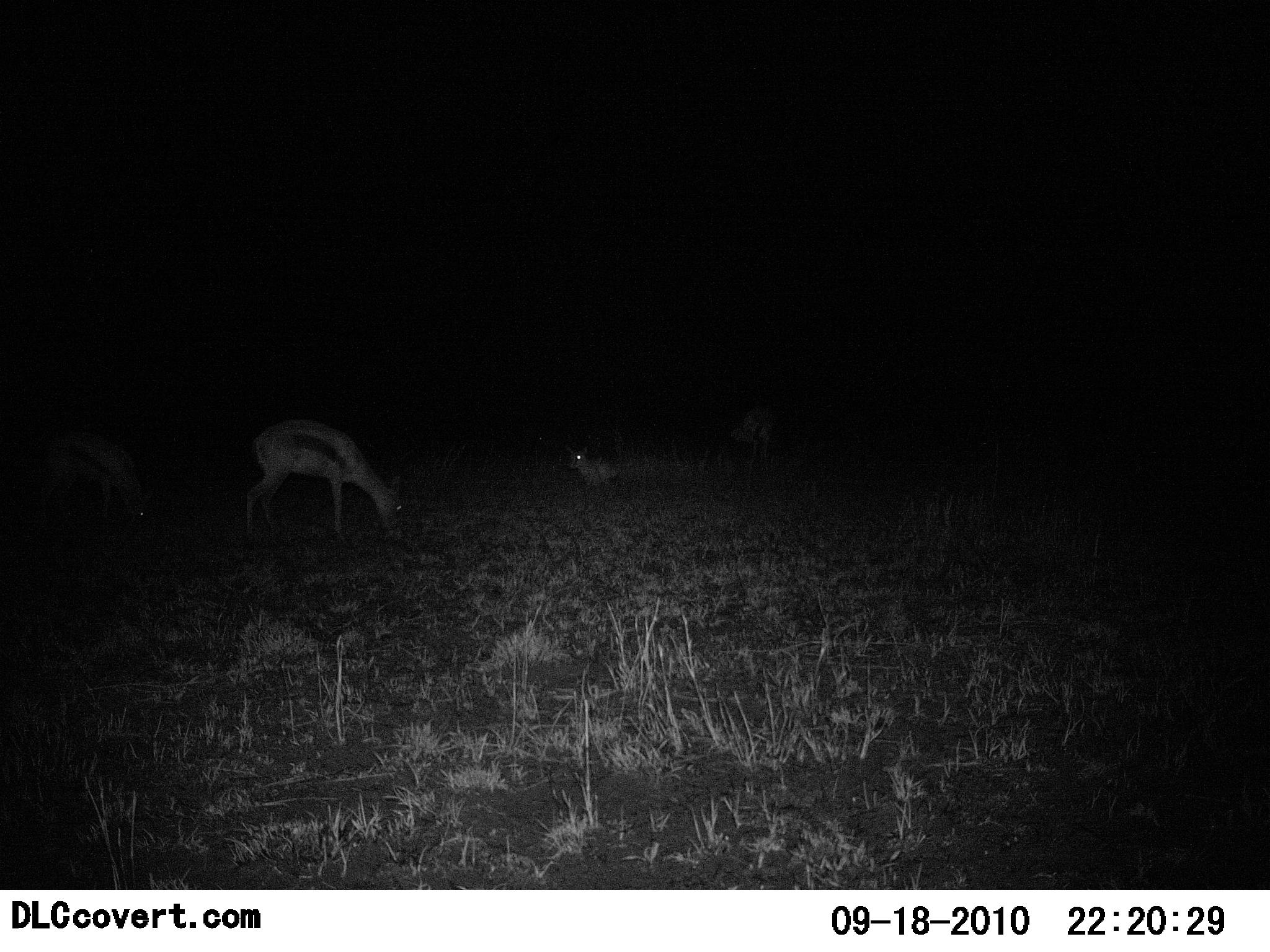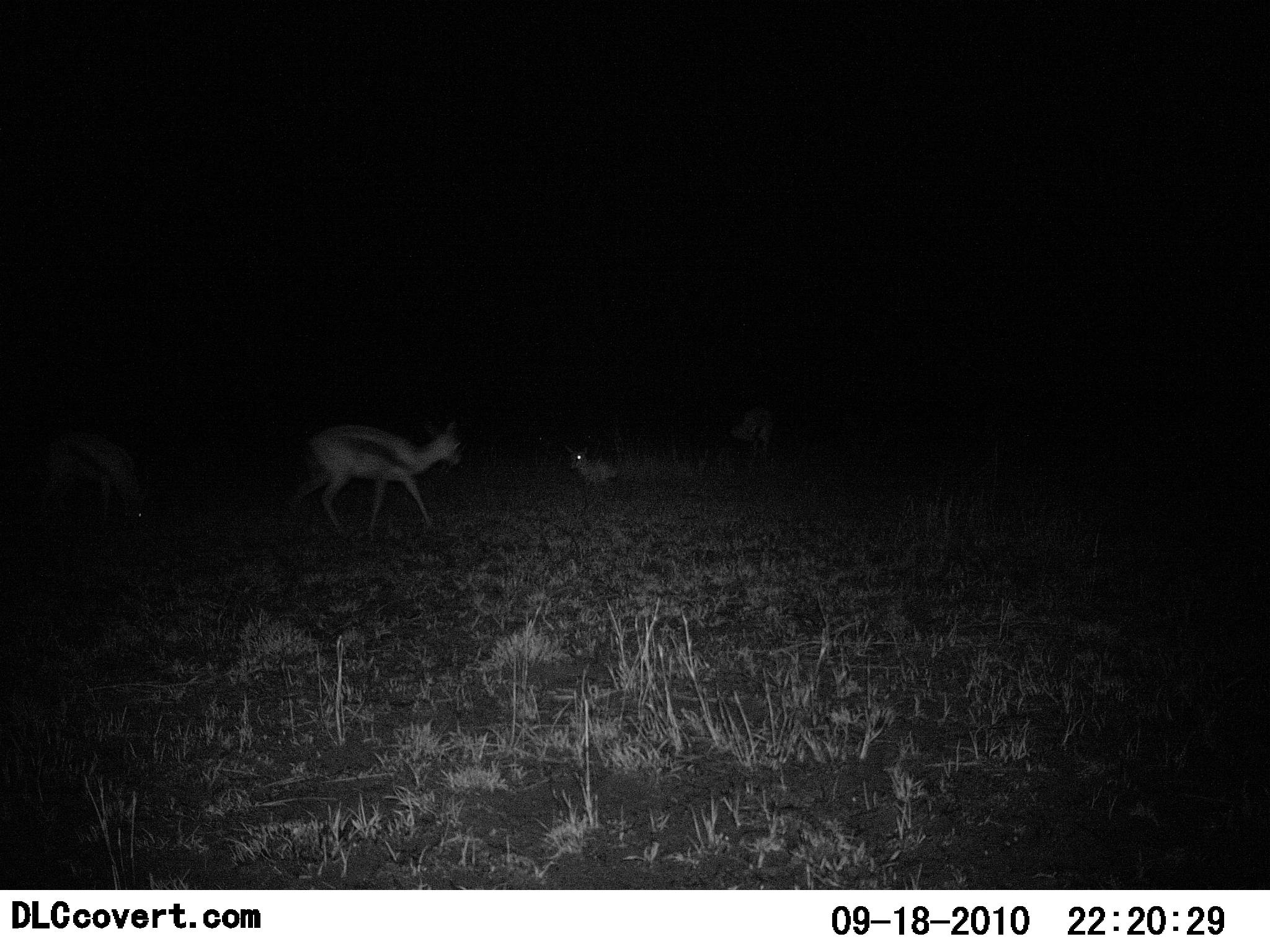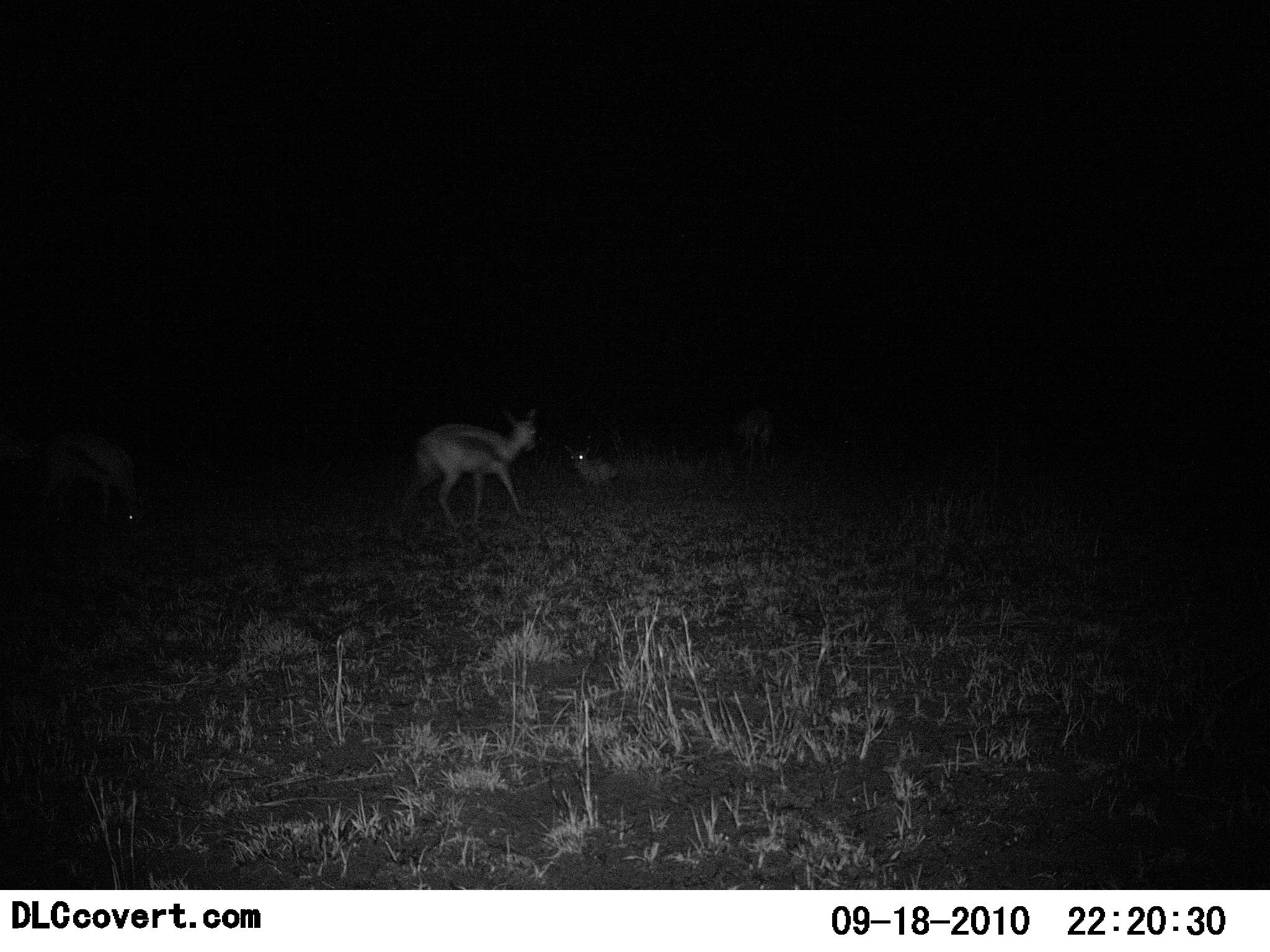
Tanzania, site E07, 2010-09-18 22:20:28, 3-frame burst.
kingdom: Animalia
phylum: Chordata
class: Mammalia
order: Artiodactyla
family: Bovidae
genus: Eudorcas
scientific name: Eudorcas thomsonii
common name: thomson's gazelle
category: gazellethomsons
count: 3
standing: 18%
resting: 59%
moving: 76%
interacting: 0%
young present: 12%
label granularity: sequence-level